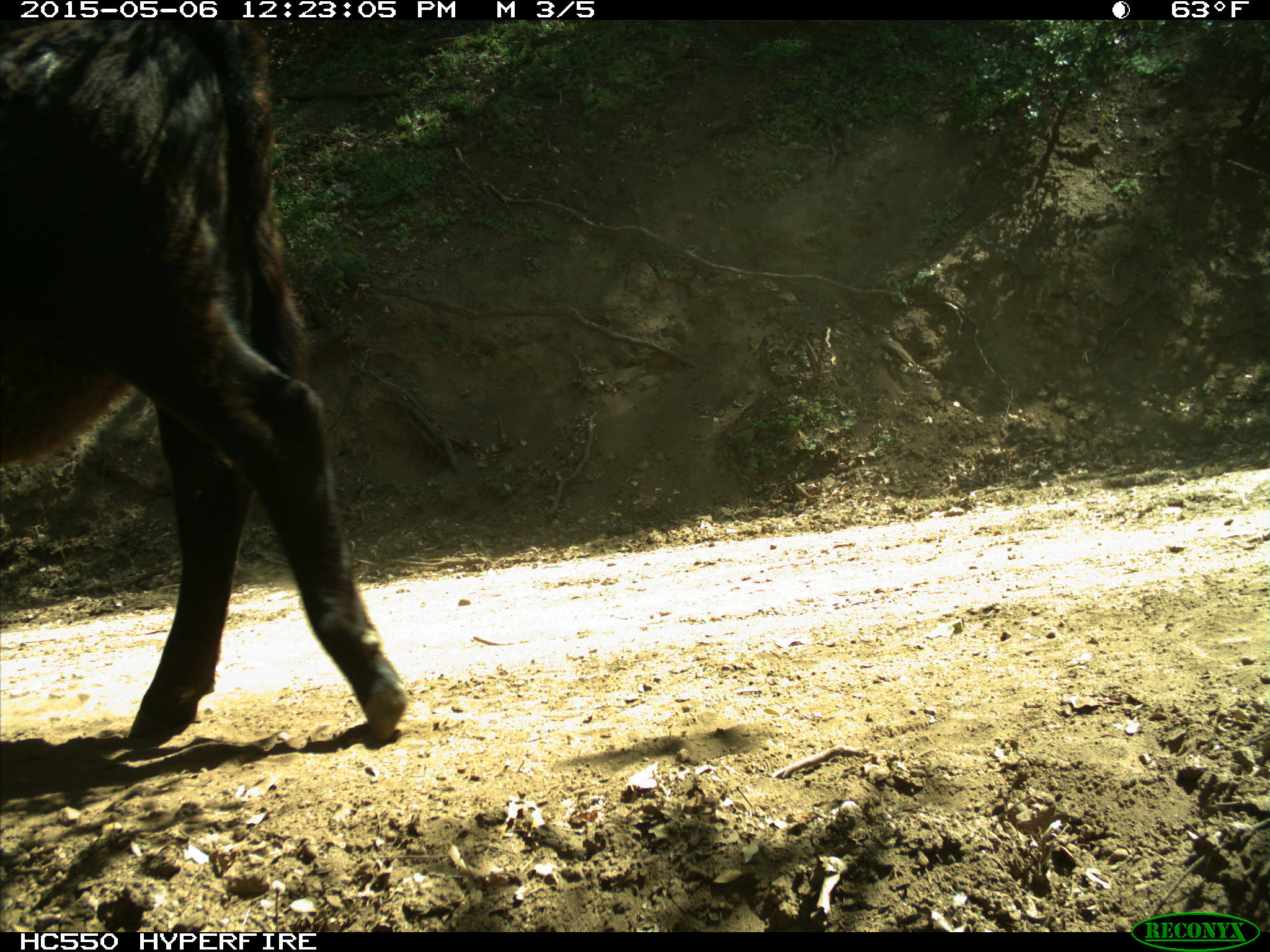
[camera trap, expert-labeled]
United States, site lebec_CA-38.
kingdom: Animalia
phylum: Chordata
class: Mammalia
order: Artiodactyla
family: Bovidae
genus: Bos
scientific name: Bos taurus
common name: domestic cow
Bos taurus (domestic cow).